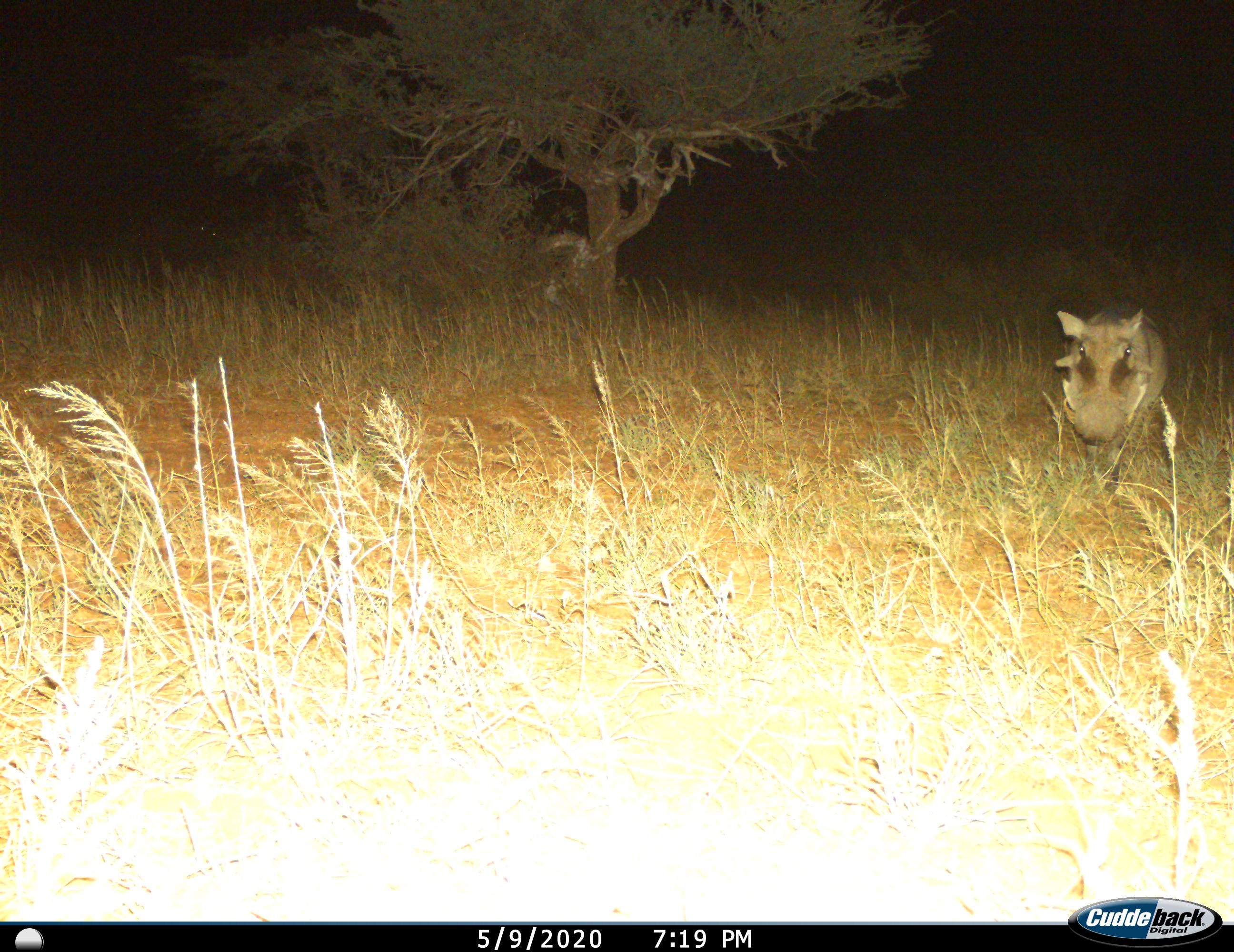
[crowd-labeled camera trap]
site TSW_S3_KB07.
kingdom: Animalia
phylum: Chordata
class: Mammalia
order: Artiodactyla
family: Suidae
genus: Phacochoerus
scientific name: Phacochoerus africanus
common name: warthog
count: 1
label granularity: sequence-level